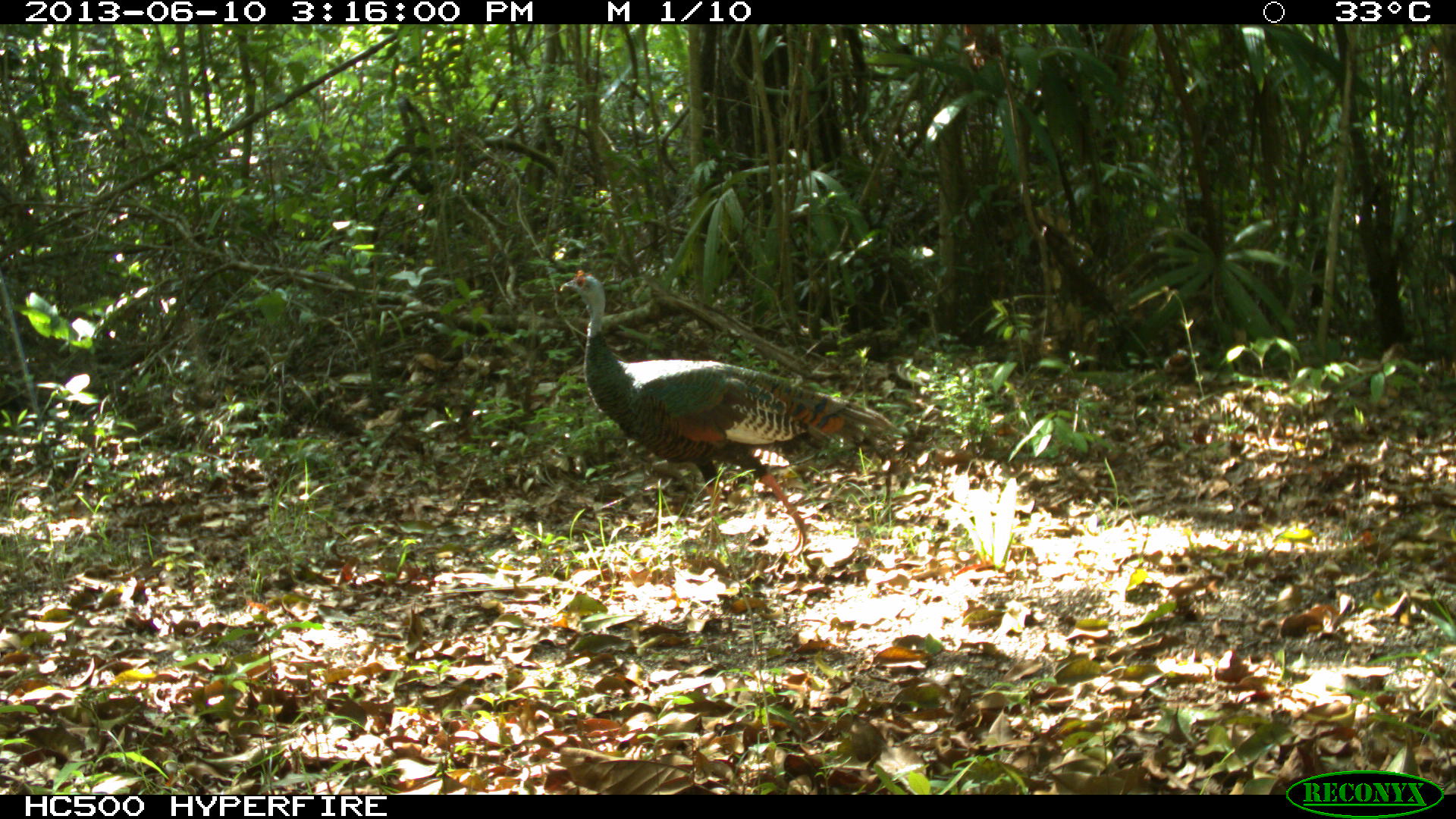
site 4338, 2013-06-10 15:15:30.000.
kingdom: Animalia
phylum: Chordata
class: Aves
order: Galliformes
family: Phasianidae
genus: Meleagris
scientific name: Meleagris ocellata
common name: ocellated turkey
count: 1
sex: male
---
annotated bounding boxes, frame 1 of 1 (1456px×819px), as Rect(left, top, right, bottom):
meleagris ocellata: Rect(559, 269, 897, 551)